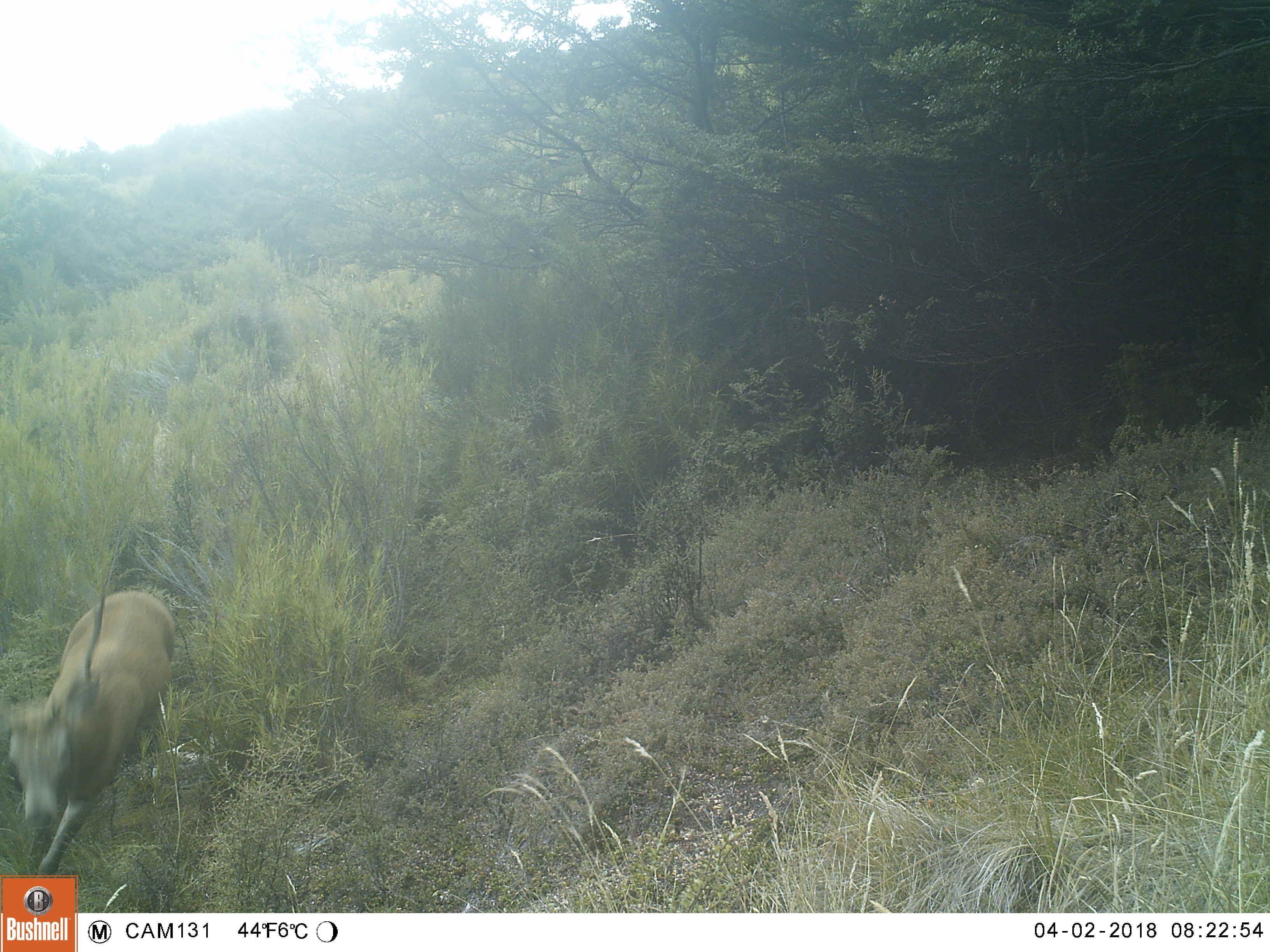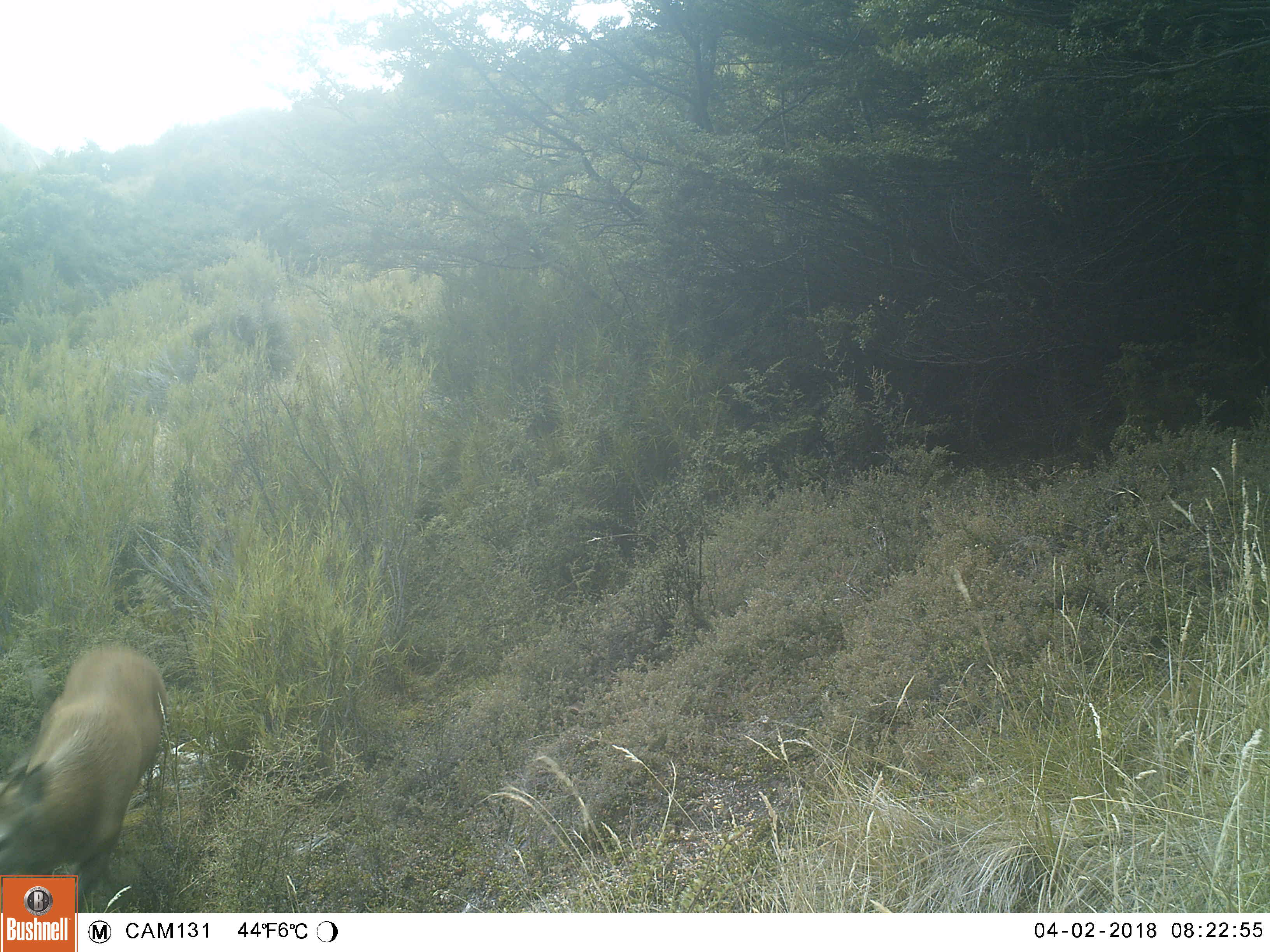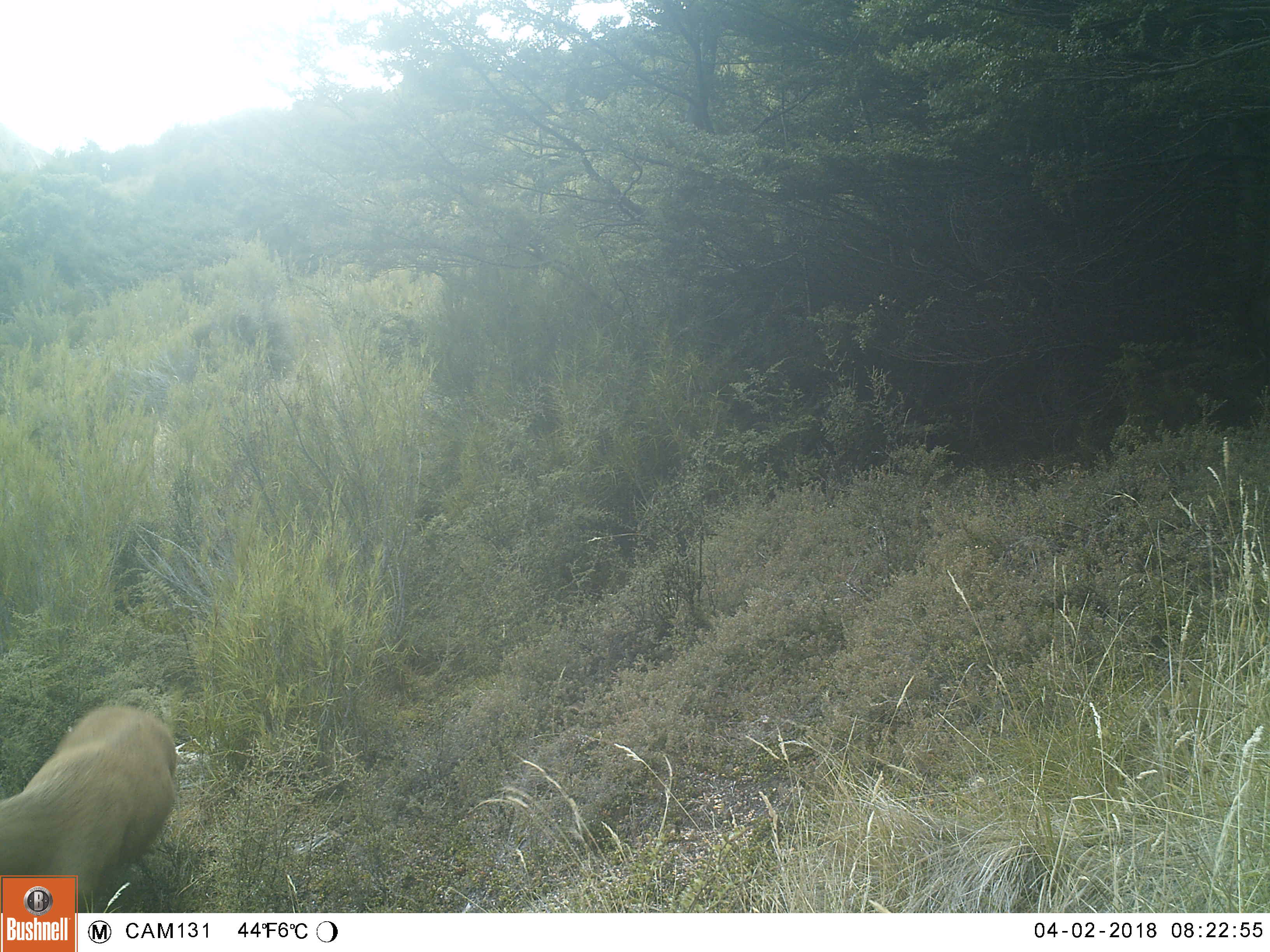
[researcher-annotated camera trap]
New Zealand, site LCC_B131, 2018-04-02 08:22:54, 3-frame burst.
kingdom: Animalia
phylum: Chordata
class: Mammalia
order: Artiodactyla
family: Cervidae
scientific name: Cervidae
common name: deer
Deer (Cervidae).